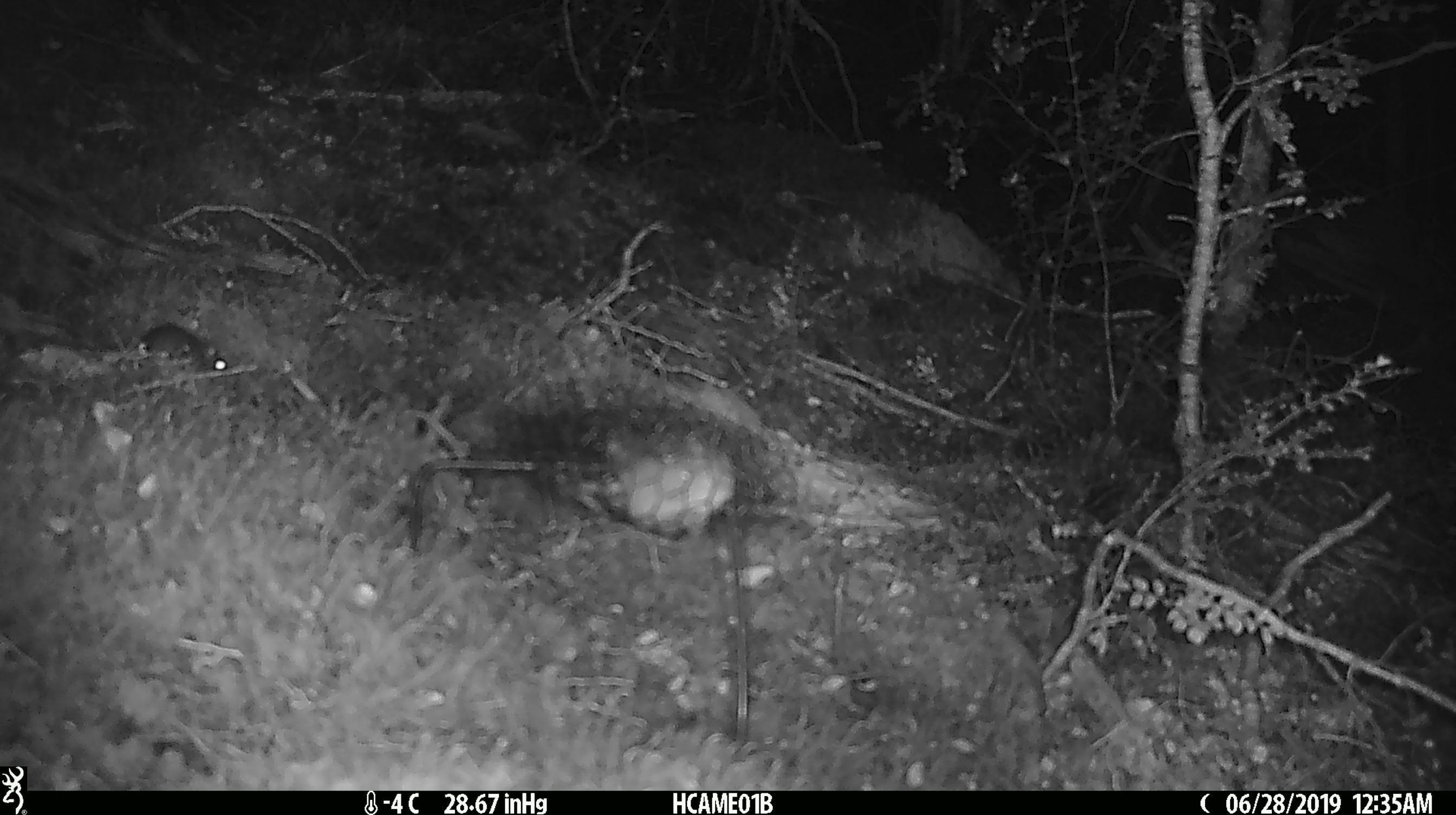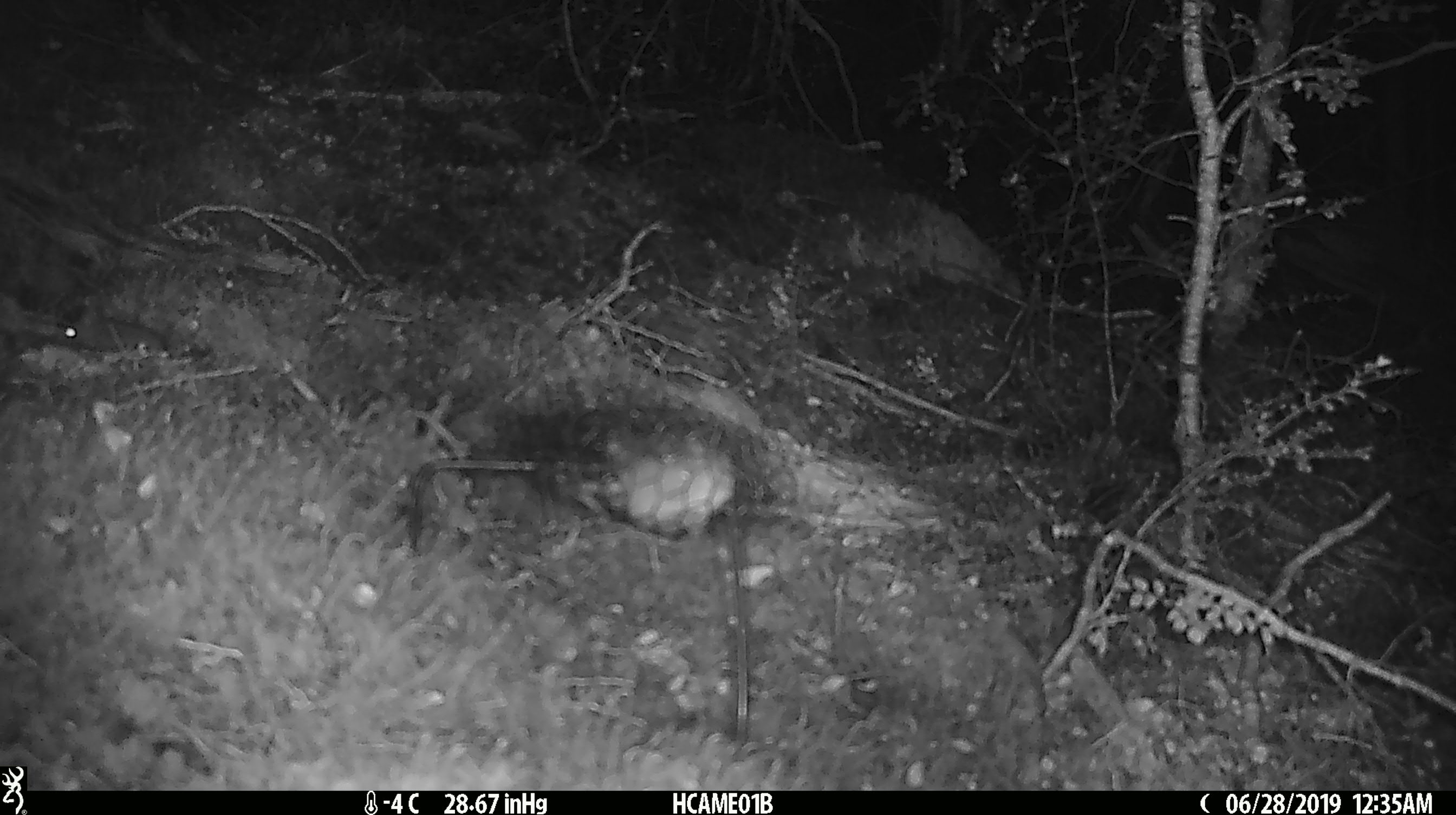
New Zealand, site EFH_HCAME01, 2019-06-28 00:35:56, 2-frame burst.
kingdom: Animalia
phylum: Chordata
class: Mammalia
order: Rodentia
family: Muridae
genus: Mus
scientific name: Mus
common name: mouse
Mouse (Mus).